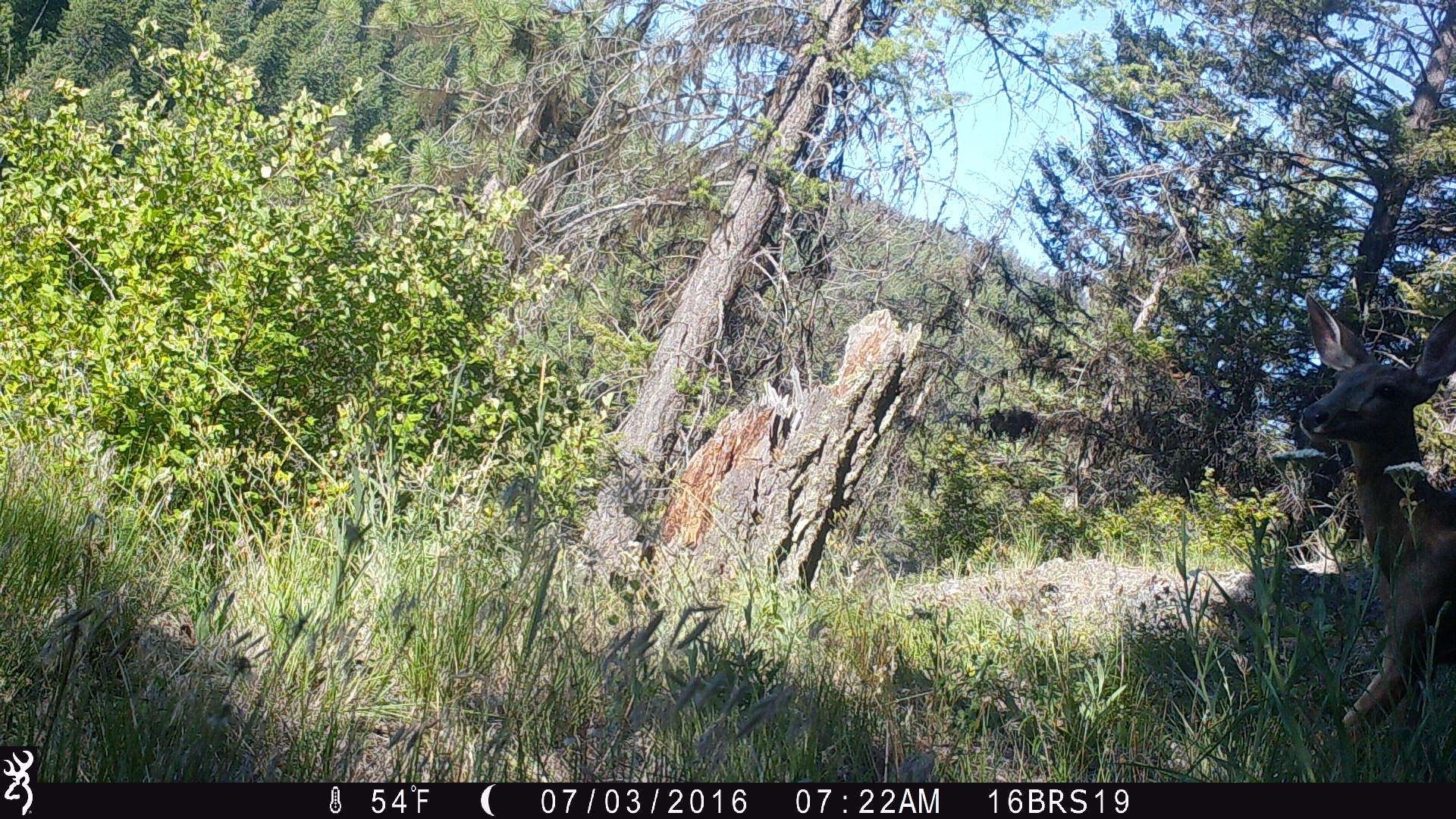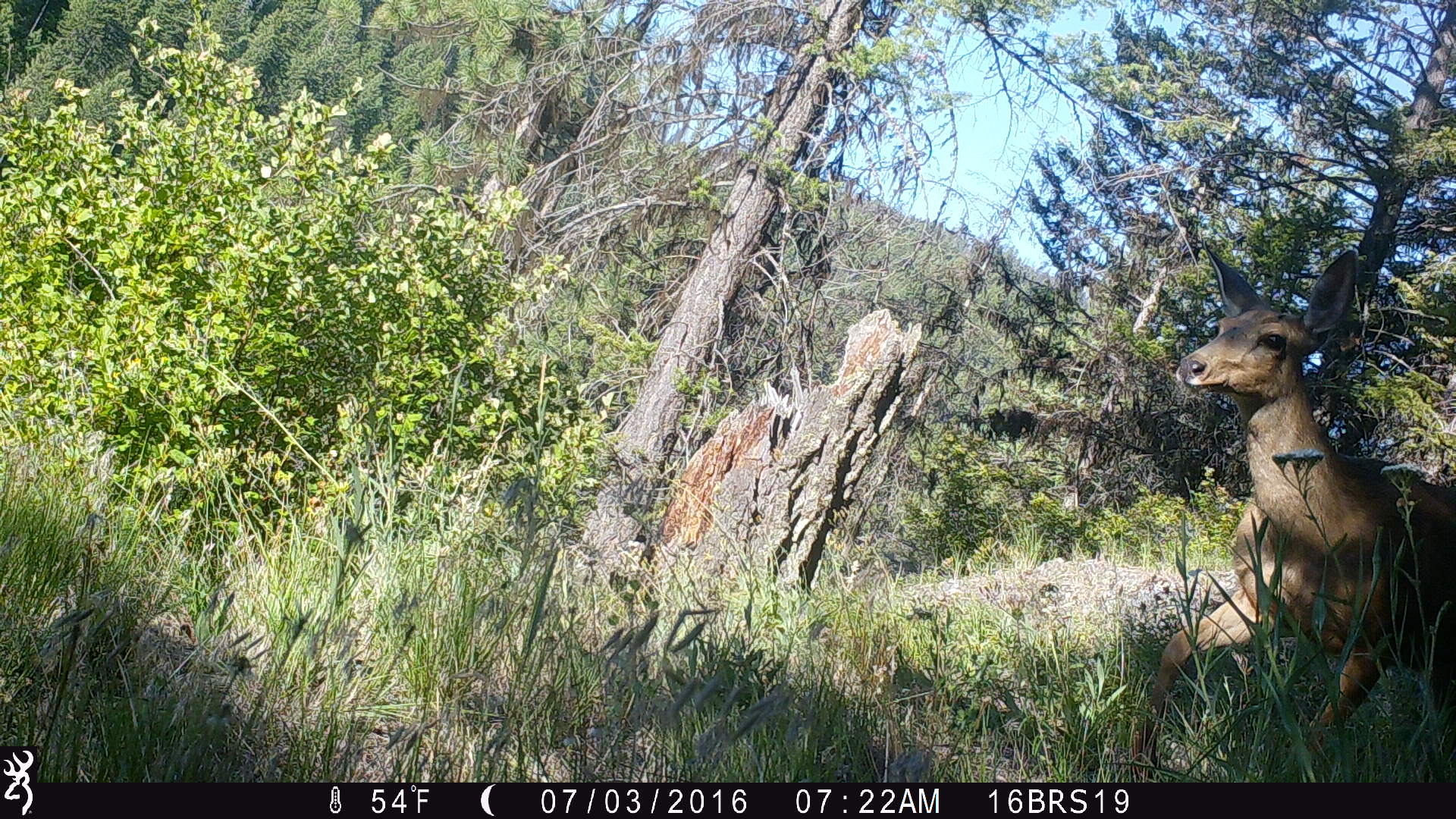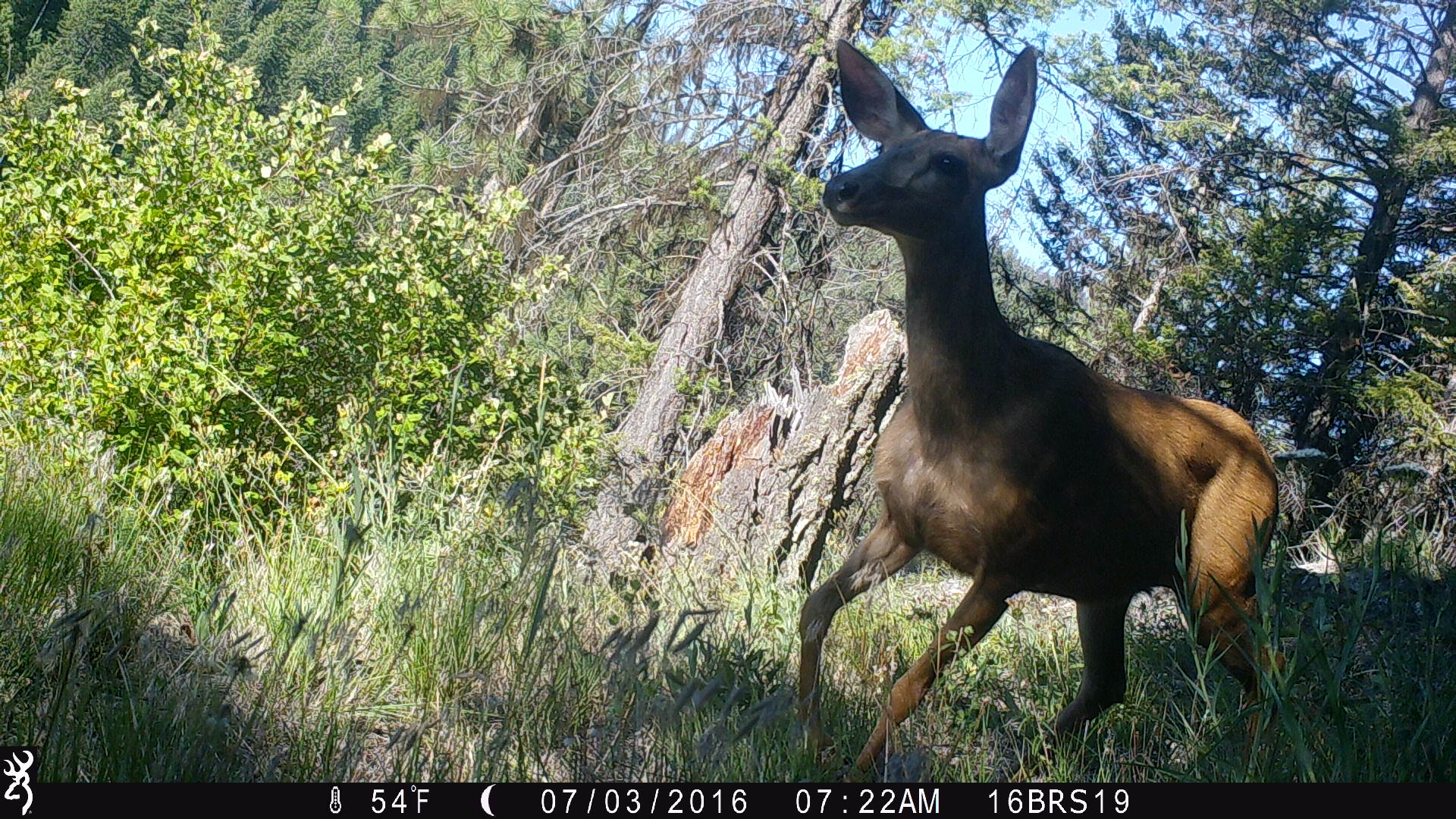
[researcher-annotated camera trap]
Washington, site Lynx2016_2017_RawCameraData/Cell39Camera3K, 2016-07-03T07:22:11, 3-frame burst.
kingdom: Animalia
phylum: Chordata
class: Mammalia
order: Artiodactyla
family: Cervidae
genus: Odocoileus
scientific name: Odocoileus hemionus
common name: mule deer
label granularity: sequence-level